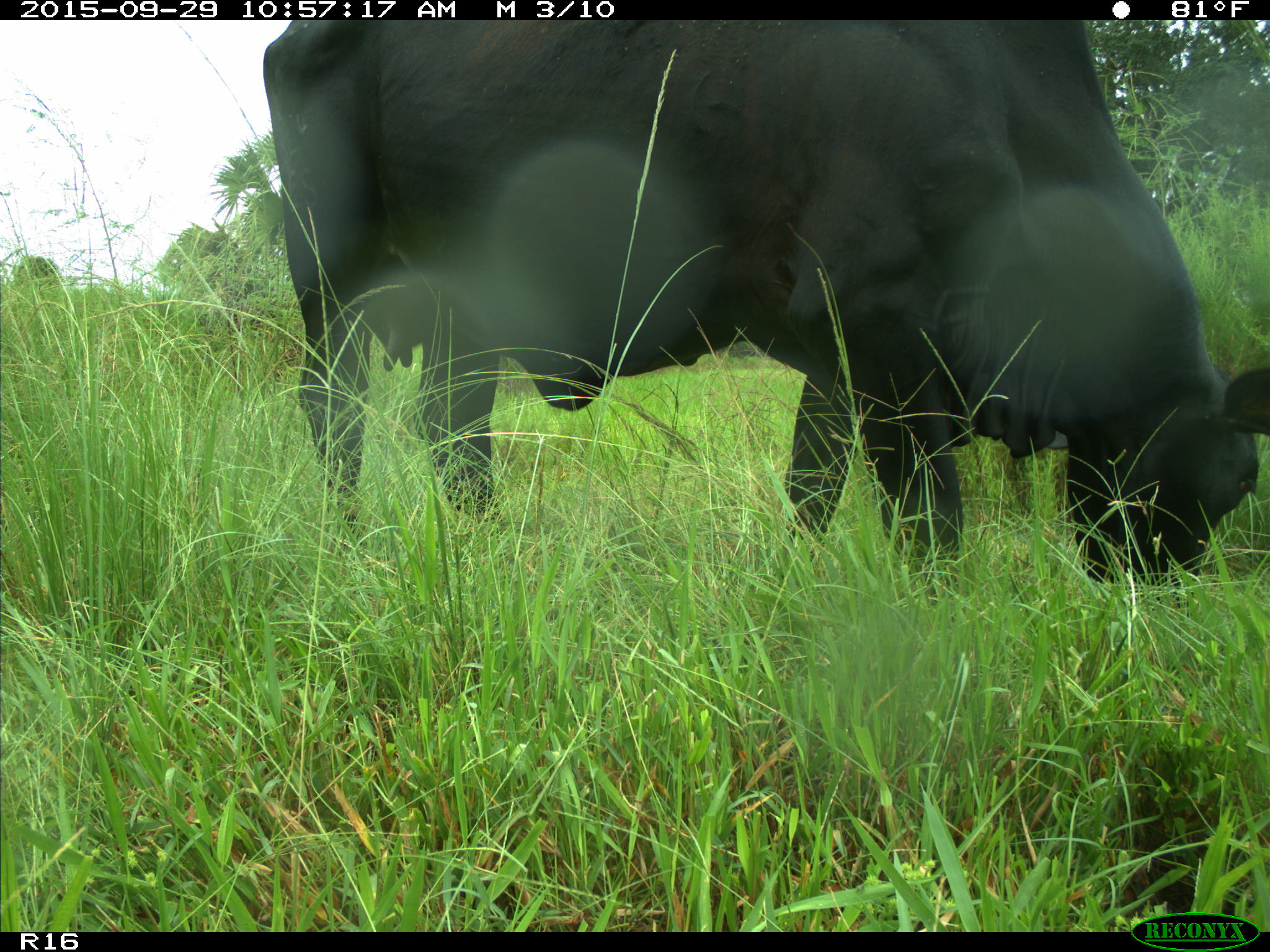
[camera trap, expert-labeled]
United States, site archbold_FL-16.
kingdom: Animalia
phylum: Chordata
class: Mammalia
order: Artiodactyla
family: Bovidae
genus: Bos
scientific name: Bos taurus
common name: domestic cow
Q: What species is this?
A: Bos taurus (domestic cow).